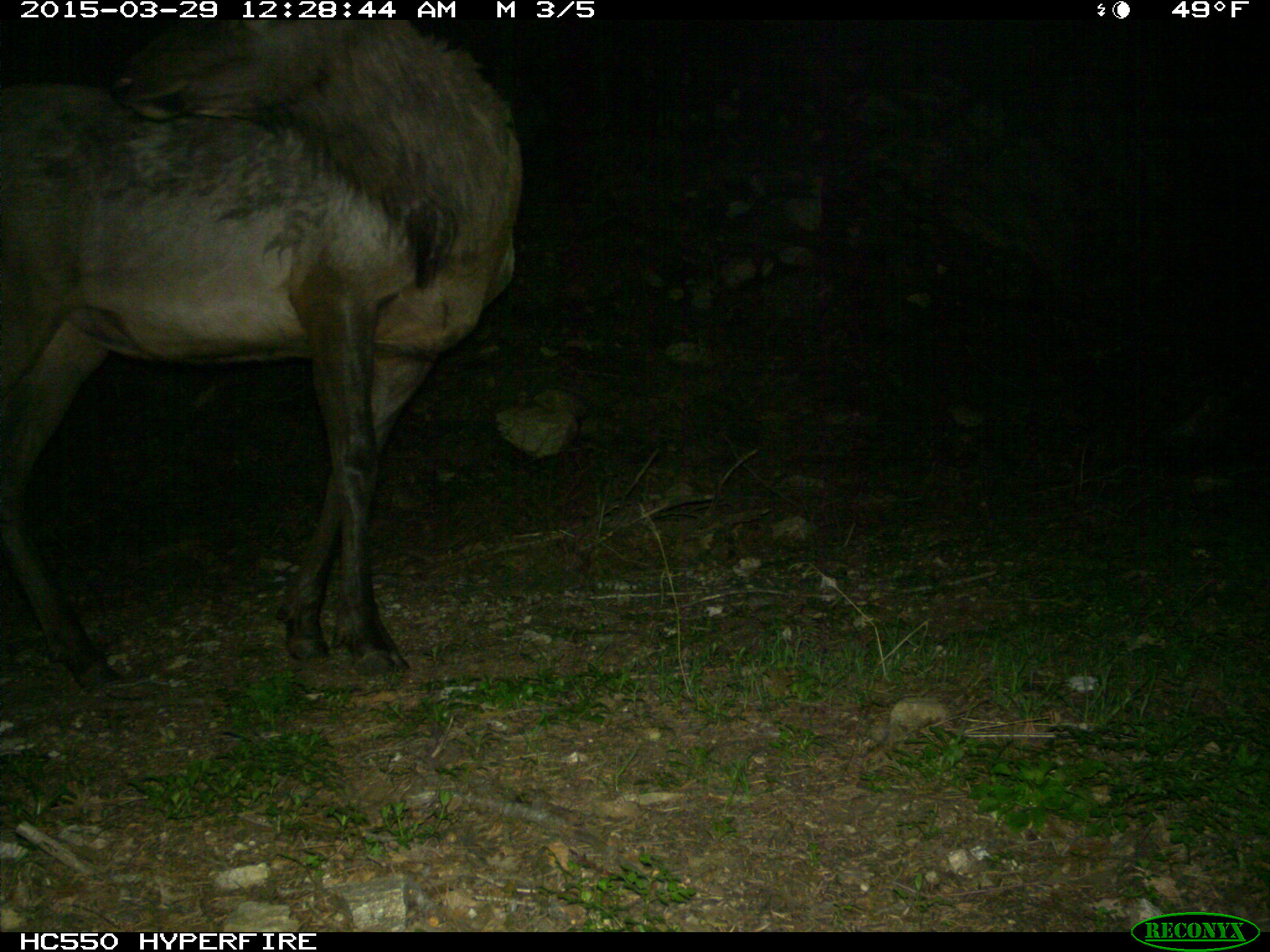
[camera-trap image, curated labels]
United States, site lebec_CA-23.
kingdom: Animalia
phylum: Chordata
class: Mammalia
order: Artiodactyla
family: Cervidae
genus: Cervus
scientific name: Cervus canadensis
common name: elk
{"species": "Cervus canadensis (elk)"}